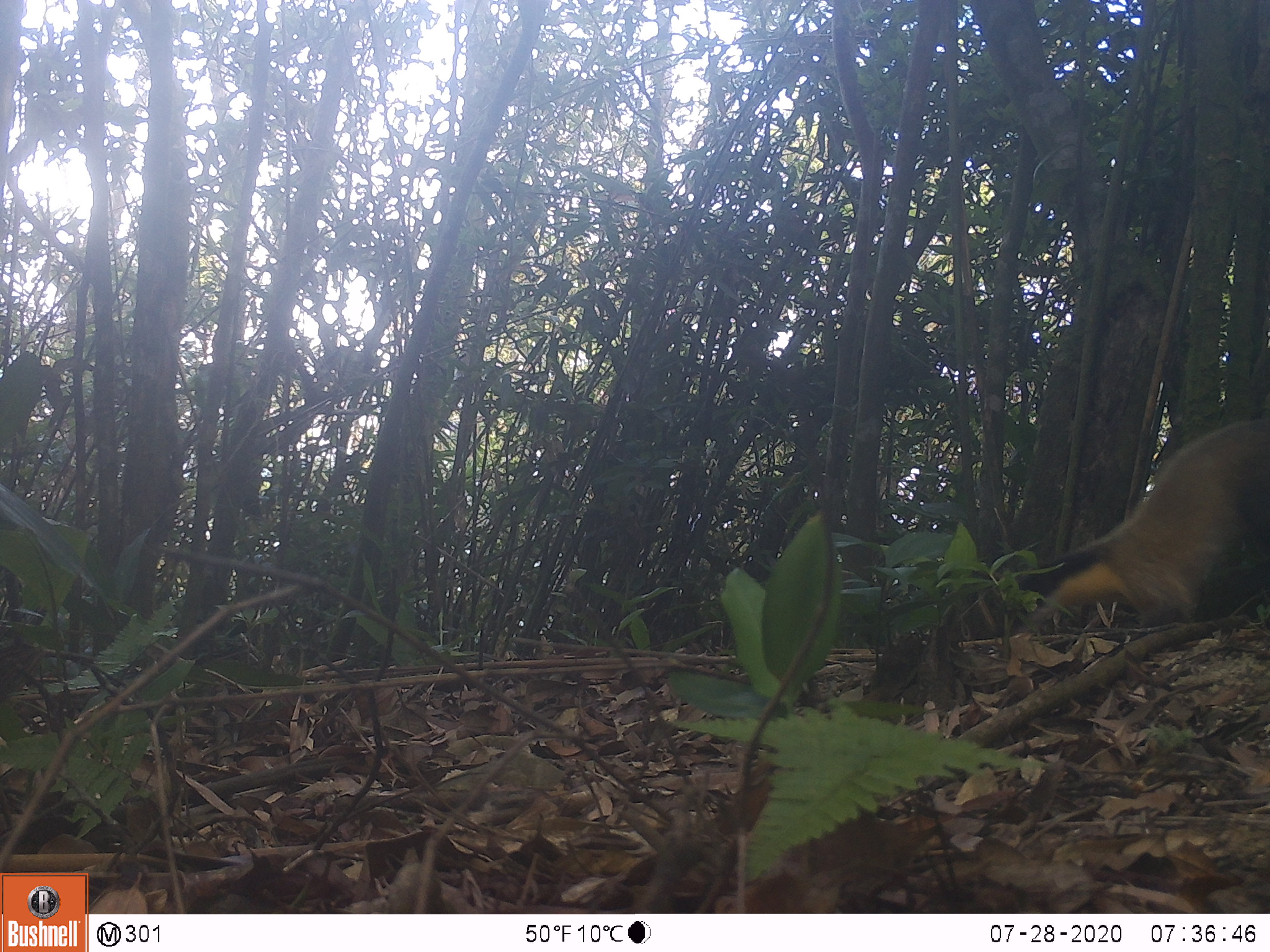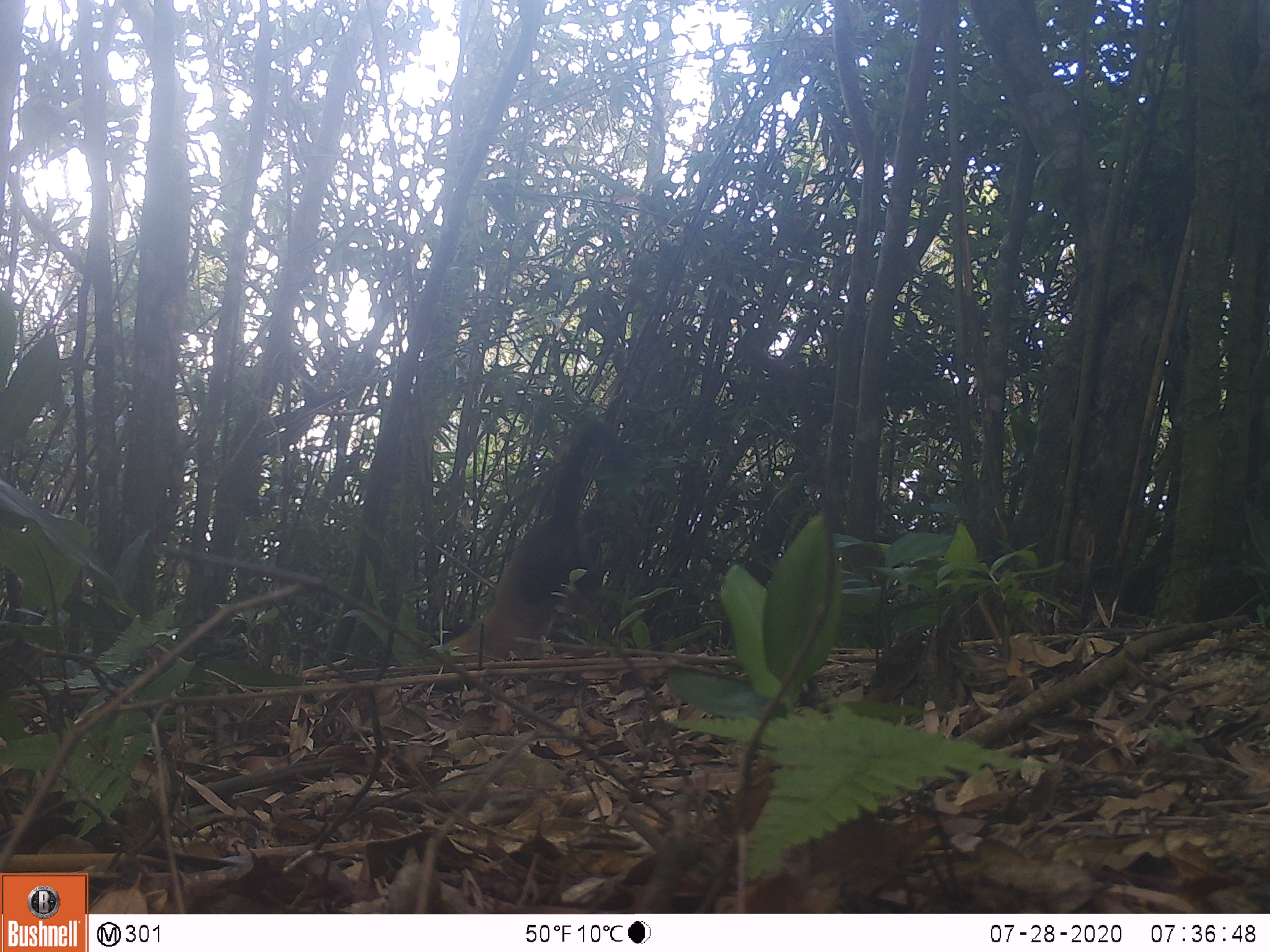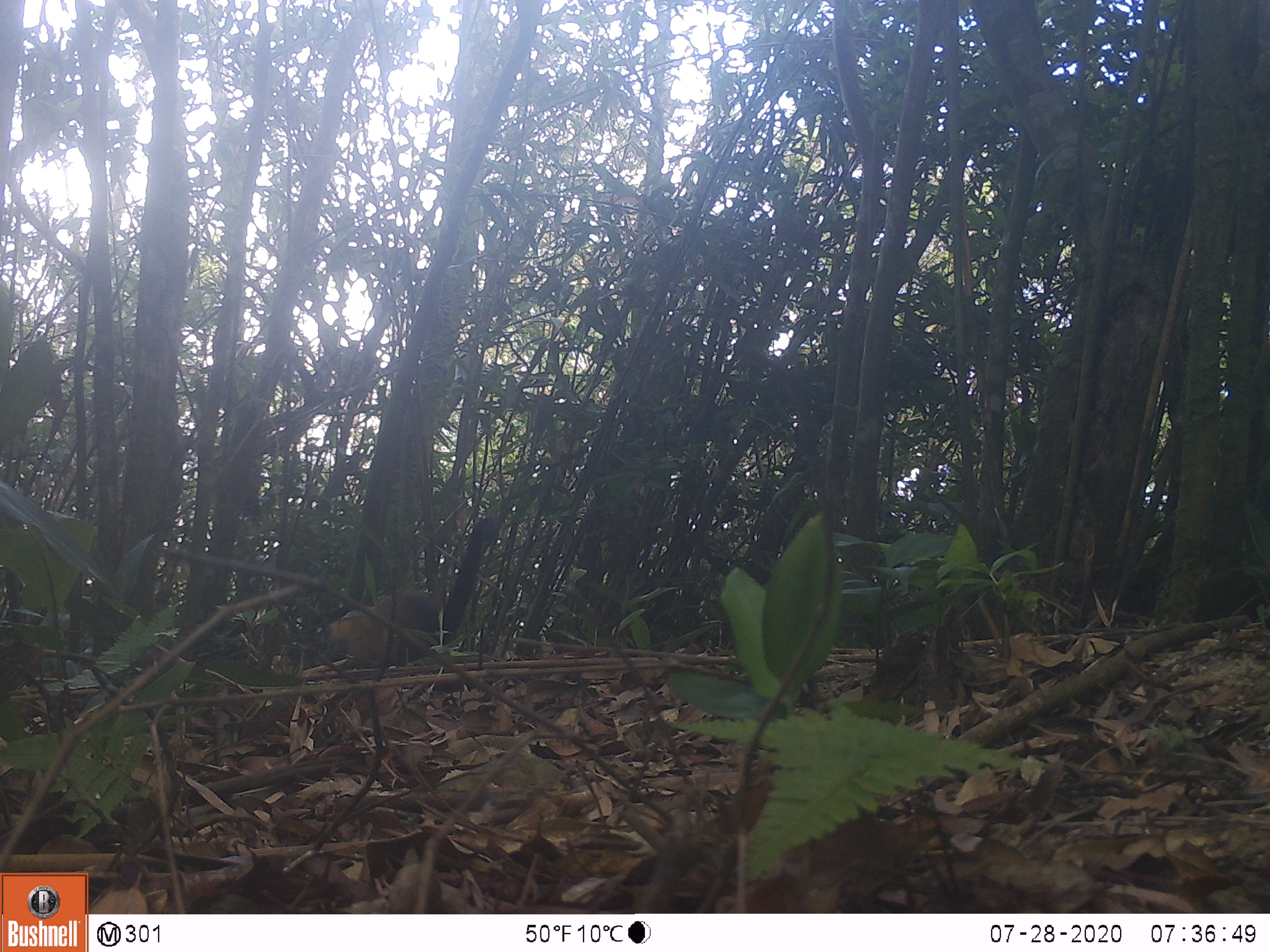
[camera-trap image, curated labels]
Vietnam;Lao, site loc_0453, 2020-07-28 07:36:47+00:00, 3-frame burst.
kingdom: Animalia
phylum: Chordata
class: Mammalia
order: Carnivora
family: Mustelidae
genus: Martes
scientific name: Martes flavigula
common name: yellow-throated marten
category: yellow throated marten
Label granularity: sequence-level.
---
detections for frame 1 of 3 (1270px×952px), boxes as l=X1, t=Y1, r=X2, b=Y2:
yellow throated marten: l=1008, t=415, r=1270, b=637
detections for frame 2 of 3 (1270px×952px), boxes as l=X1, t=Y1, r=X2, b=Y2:
yellow throated marten: l=447, t=422, r=628, b=661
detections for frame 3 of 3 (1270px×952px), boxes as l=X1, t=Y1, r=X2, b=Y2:
yellow throated marten: l=317, t=518, r=499, b=670